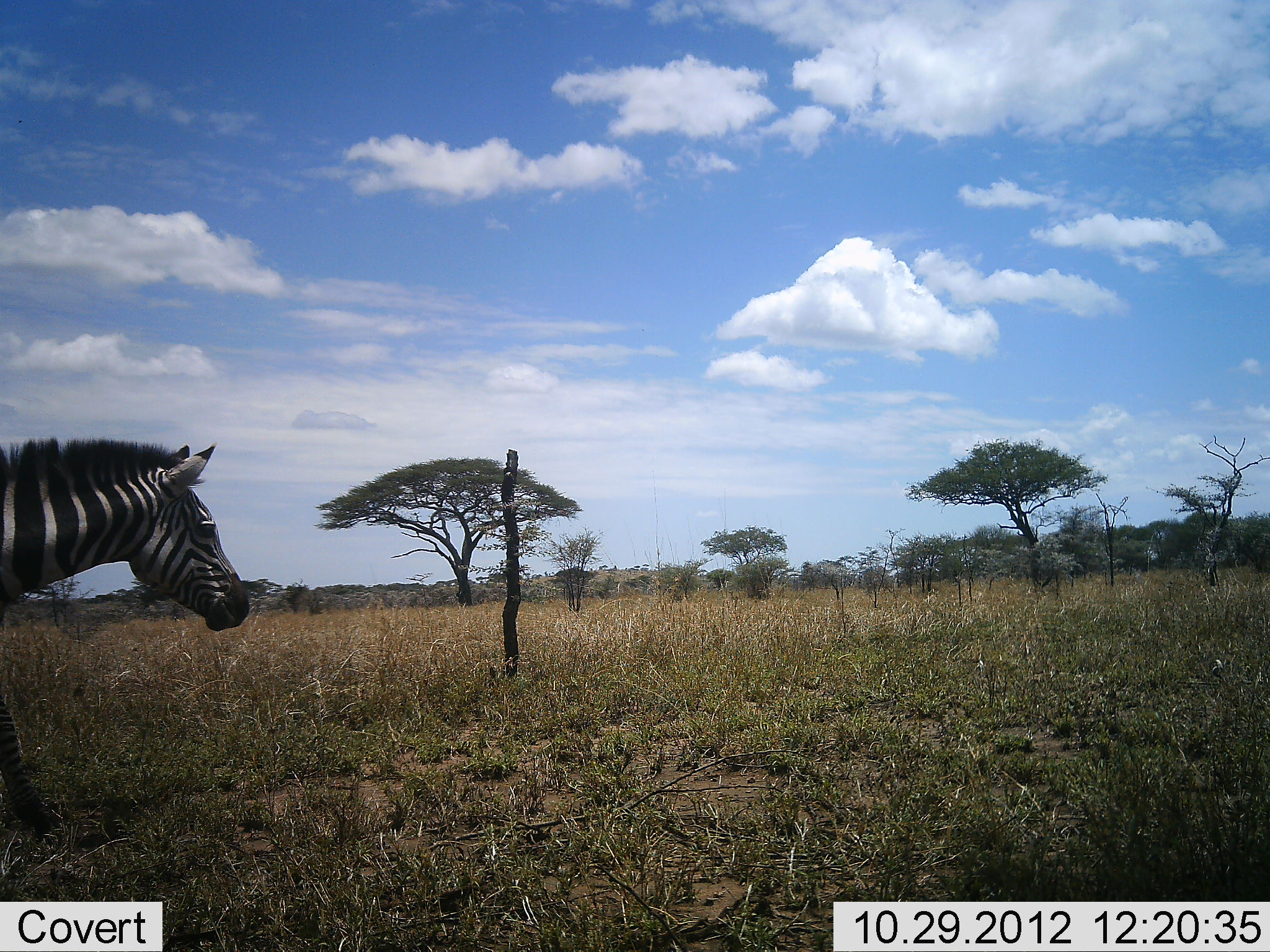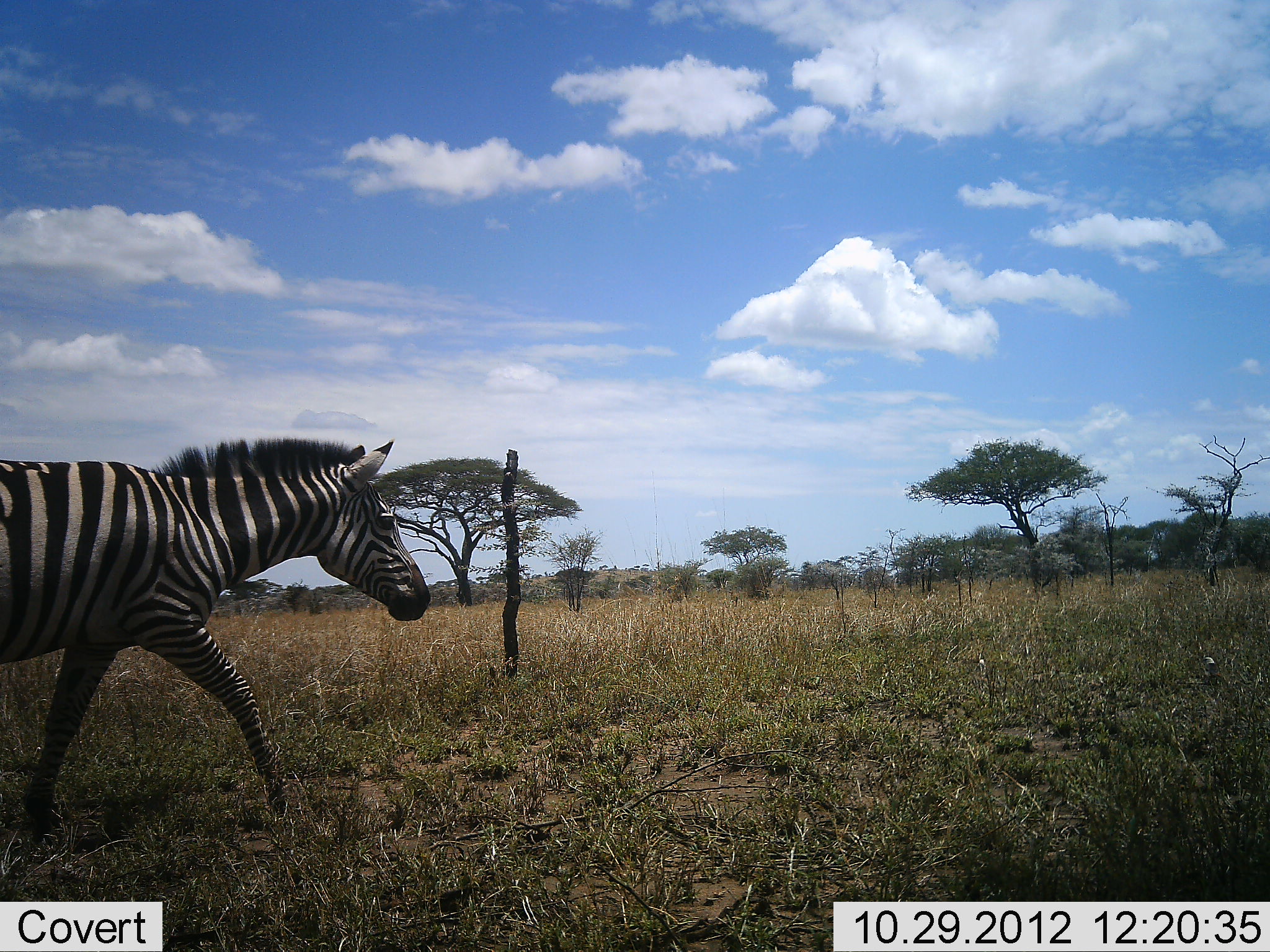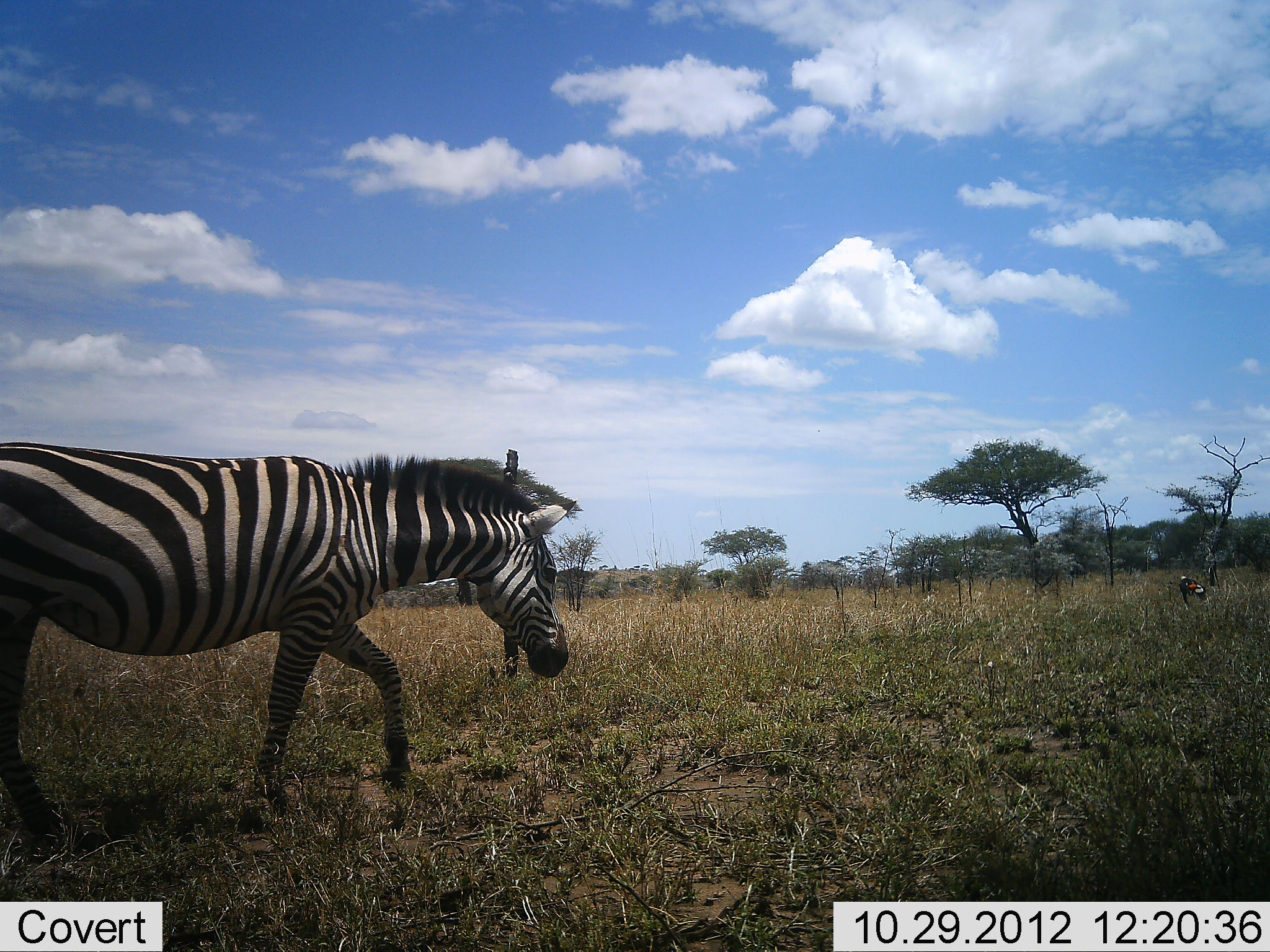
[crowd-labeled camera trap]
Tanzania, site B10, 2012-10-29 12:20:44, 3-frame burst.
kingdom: Animalia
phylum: Chordata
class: Mammalia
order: Perissodactyla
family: Equidae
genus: Equus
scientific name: Equus quagga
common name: plains zebra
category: zebra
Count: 1.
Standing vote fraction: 0%.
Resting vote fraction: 0%.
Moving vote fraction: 100%.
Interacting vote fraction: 0%.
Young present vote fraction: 0%.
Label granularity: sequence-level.